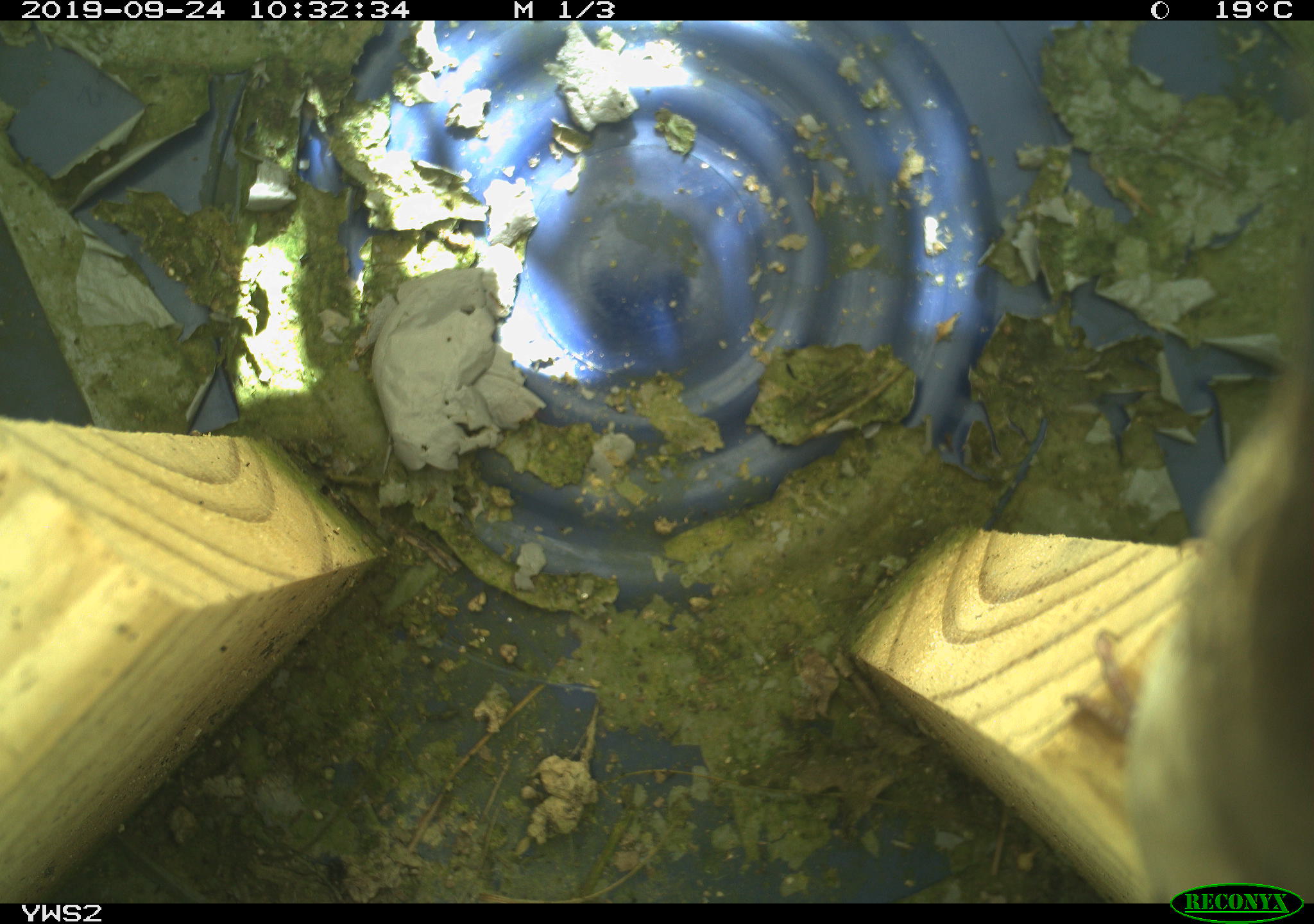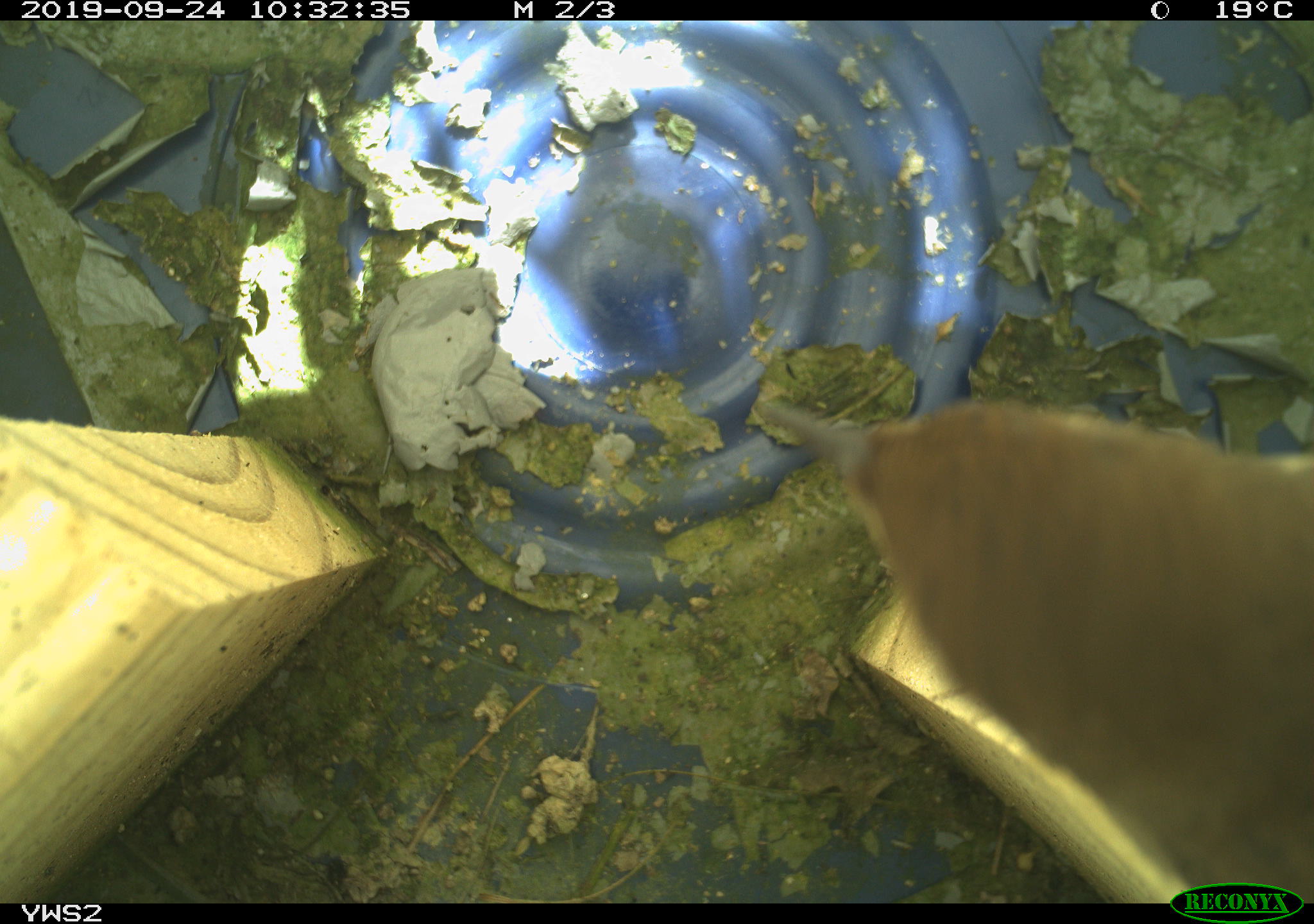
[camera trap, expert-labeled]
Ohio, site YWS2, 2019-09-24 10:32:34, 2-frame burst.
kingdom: Animalia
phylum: Chordata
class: Aves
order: Passeriformes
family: Troglodytidae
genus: Troglodytes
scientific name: Troglodytes aedon aedon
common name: northern house wren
Northern house wren (Troglodytes aedon aedon).